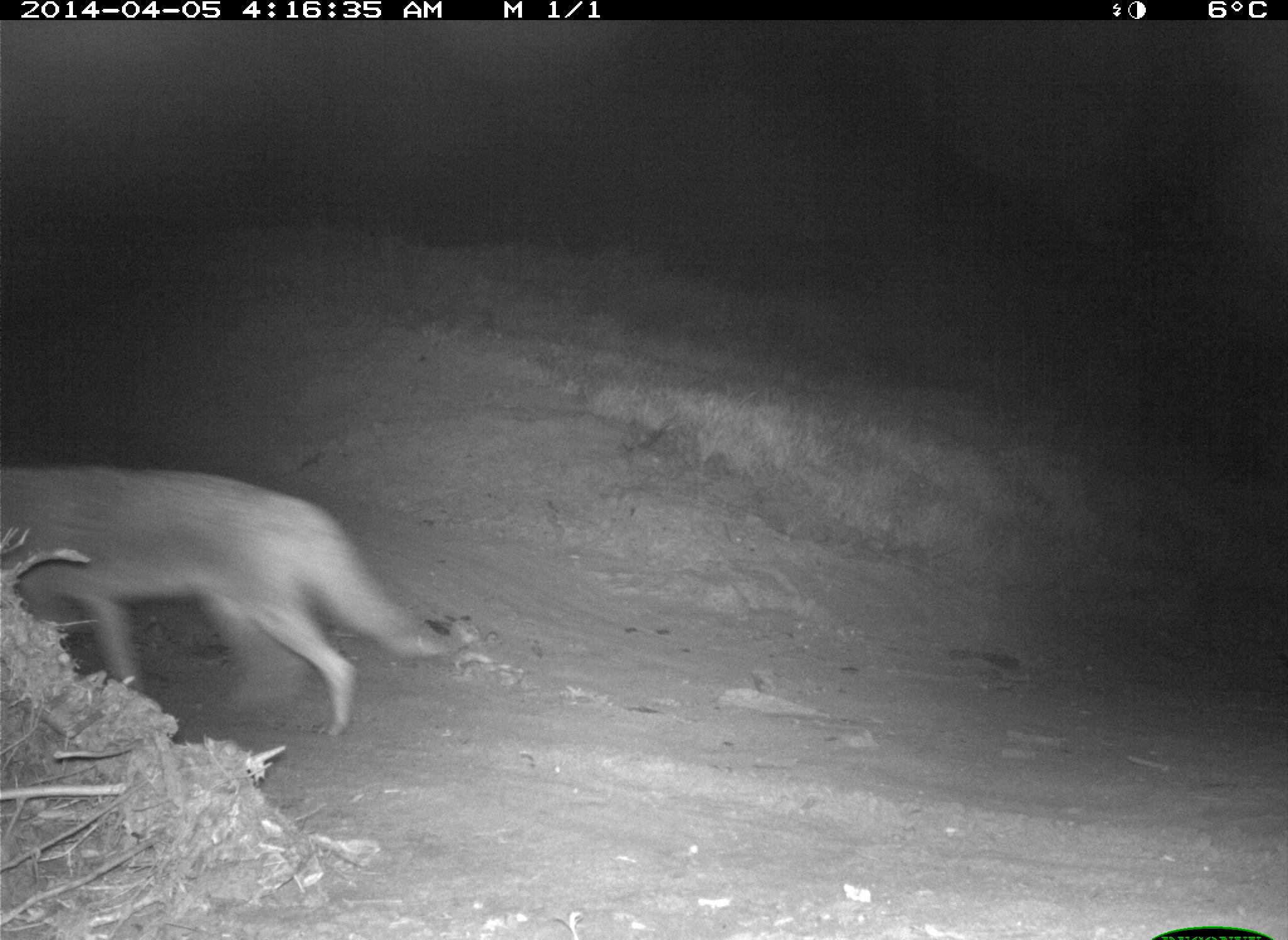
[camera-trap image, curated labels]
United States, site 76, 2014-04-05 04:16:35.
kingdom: Animalia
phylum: Chordata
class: Mammalia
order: Carnivora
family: Canidae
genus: Canis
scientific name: Canis latrans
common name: coyote